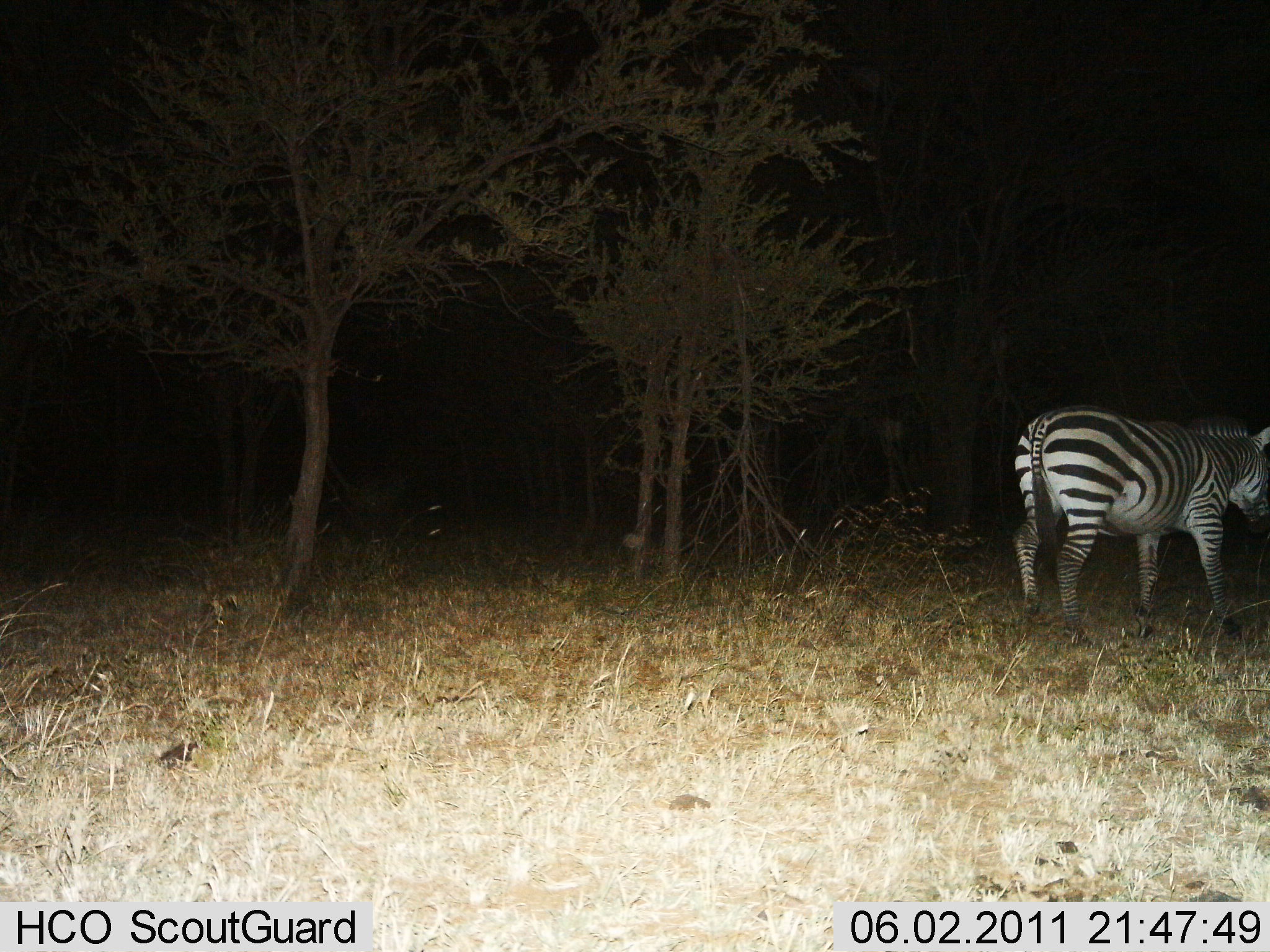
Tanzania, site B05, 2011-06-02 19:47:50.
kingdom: Animalia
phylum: Chordata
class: Mammalia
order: Perissodactyla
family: Equidae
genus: Equus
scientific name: Equus quagga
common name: plains zebra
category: zebra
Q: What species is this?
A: Zebra (plains zebra) (Equus quagga).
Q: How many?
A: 1.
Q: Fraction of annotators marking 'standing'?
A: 80%.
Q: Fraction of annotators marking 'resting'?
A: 0%.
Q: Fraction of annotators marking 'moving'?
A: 20%.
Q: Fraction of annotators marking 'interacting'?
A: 0%.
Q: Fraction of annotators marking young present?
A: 0%.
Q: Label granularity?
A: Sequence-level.